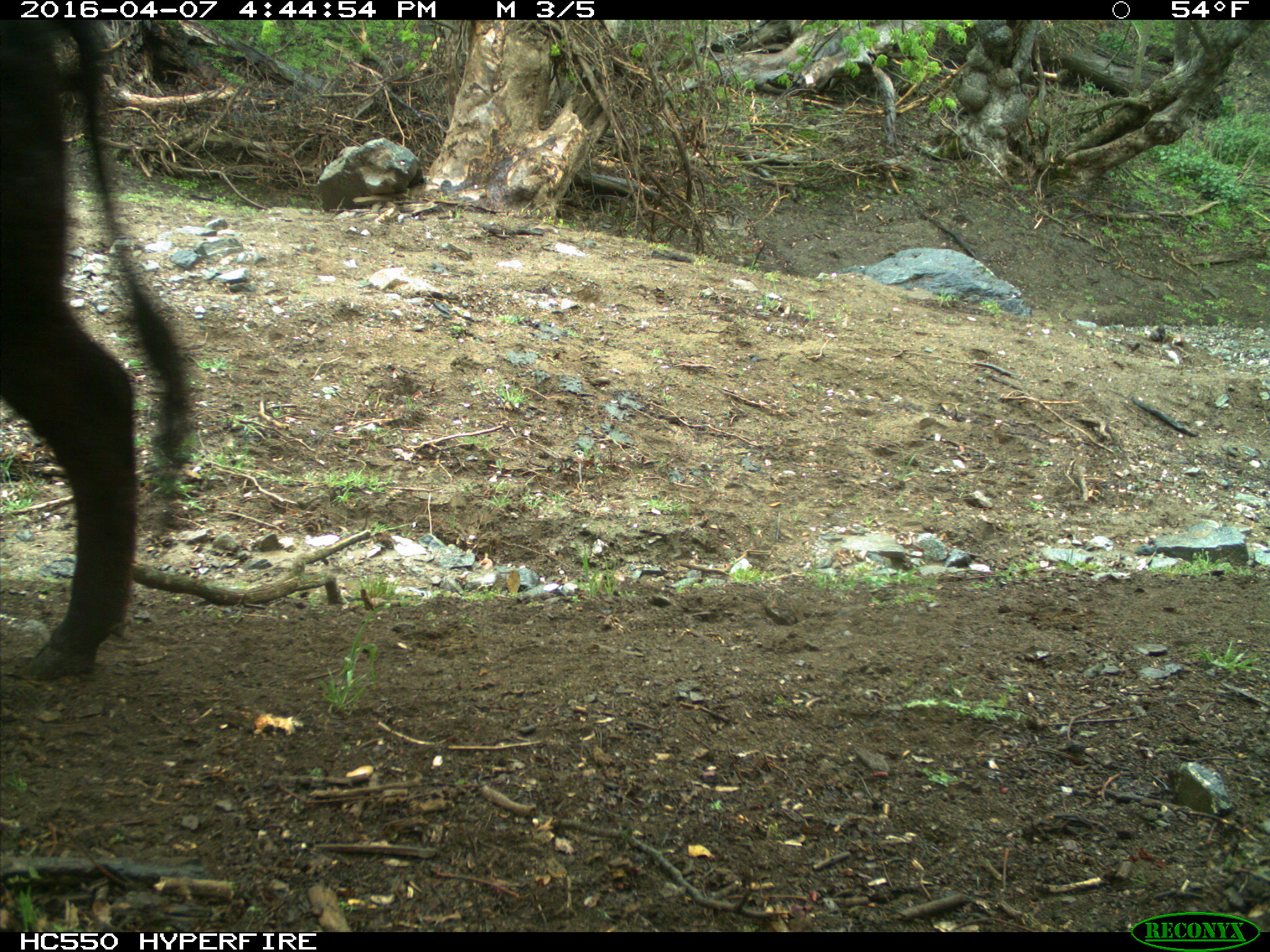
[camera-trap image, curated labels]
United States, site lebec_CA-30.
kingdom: Animalia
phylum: Chordata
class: Mammalia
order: Artiodactyla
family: Bovidae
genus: Bos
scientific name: Bos taurus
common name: domestic cow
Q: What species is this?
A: Bos taurus (domestic cow).